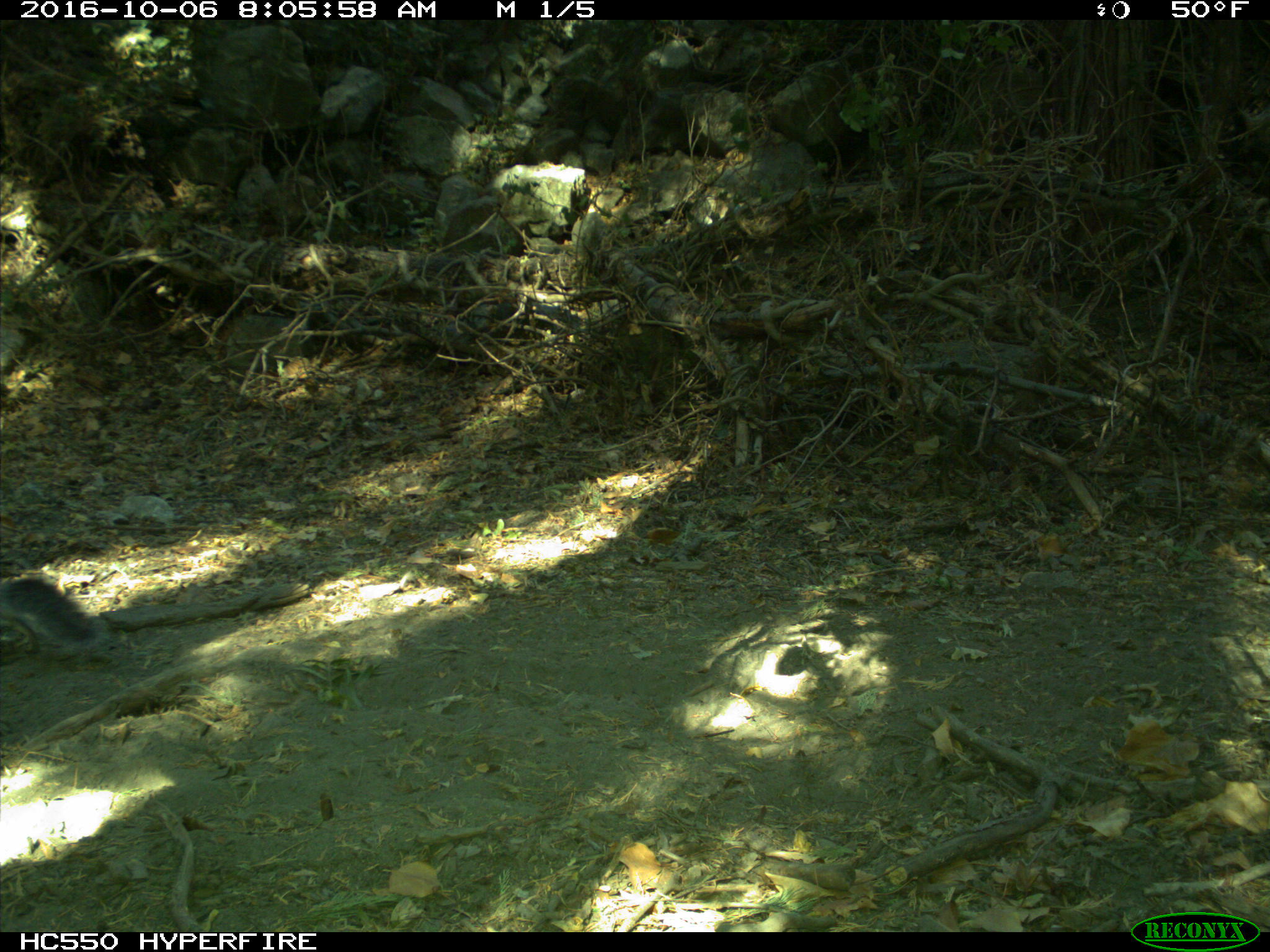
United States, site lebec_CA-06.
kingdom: Animalia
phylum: Chordata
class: Mammalia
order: Rodentia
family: Sciuridae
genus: Sciurus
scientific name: Sciurus carolinensis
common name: eastern gray squirrel